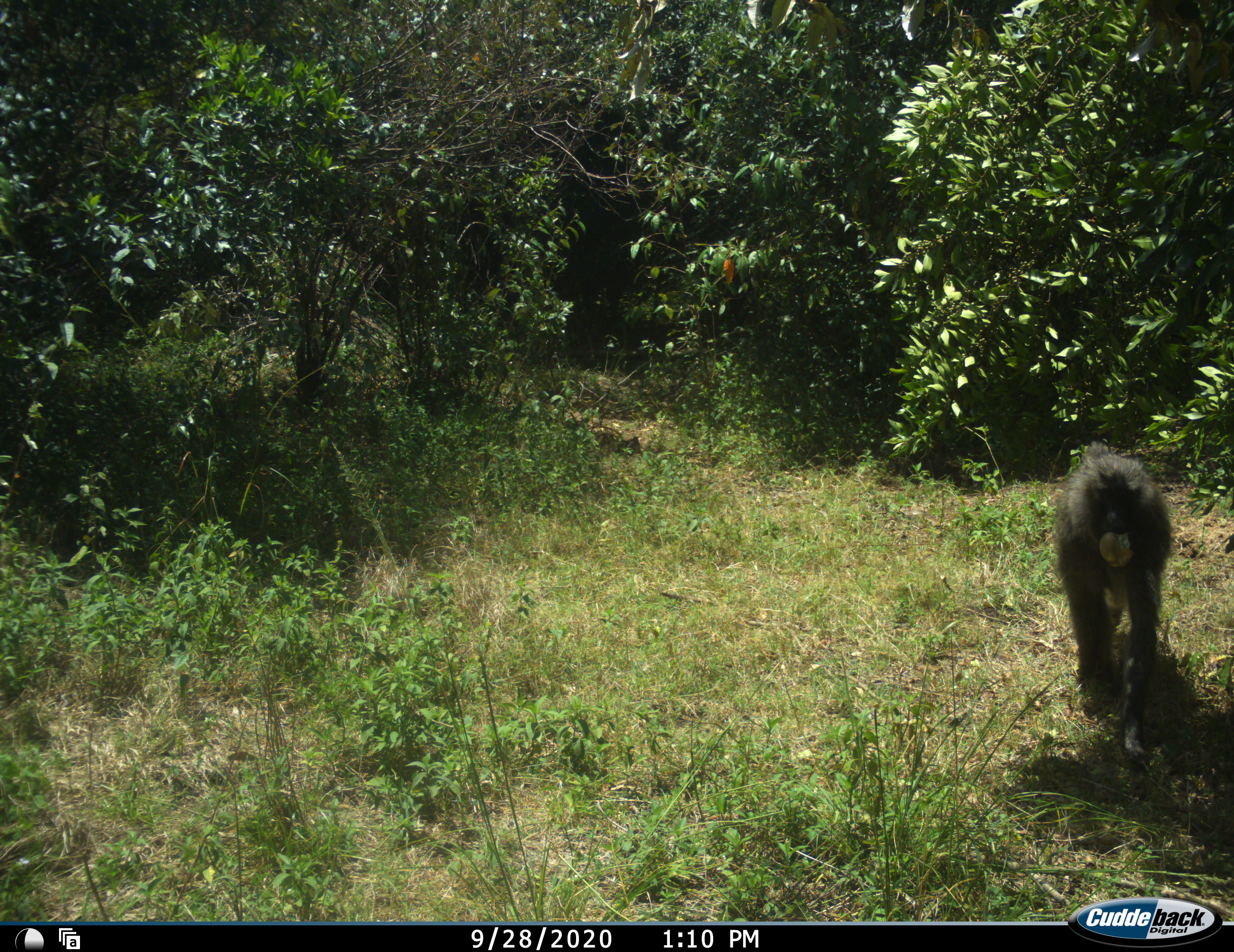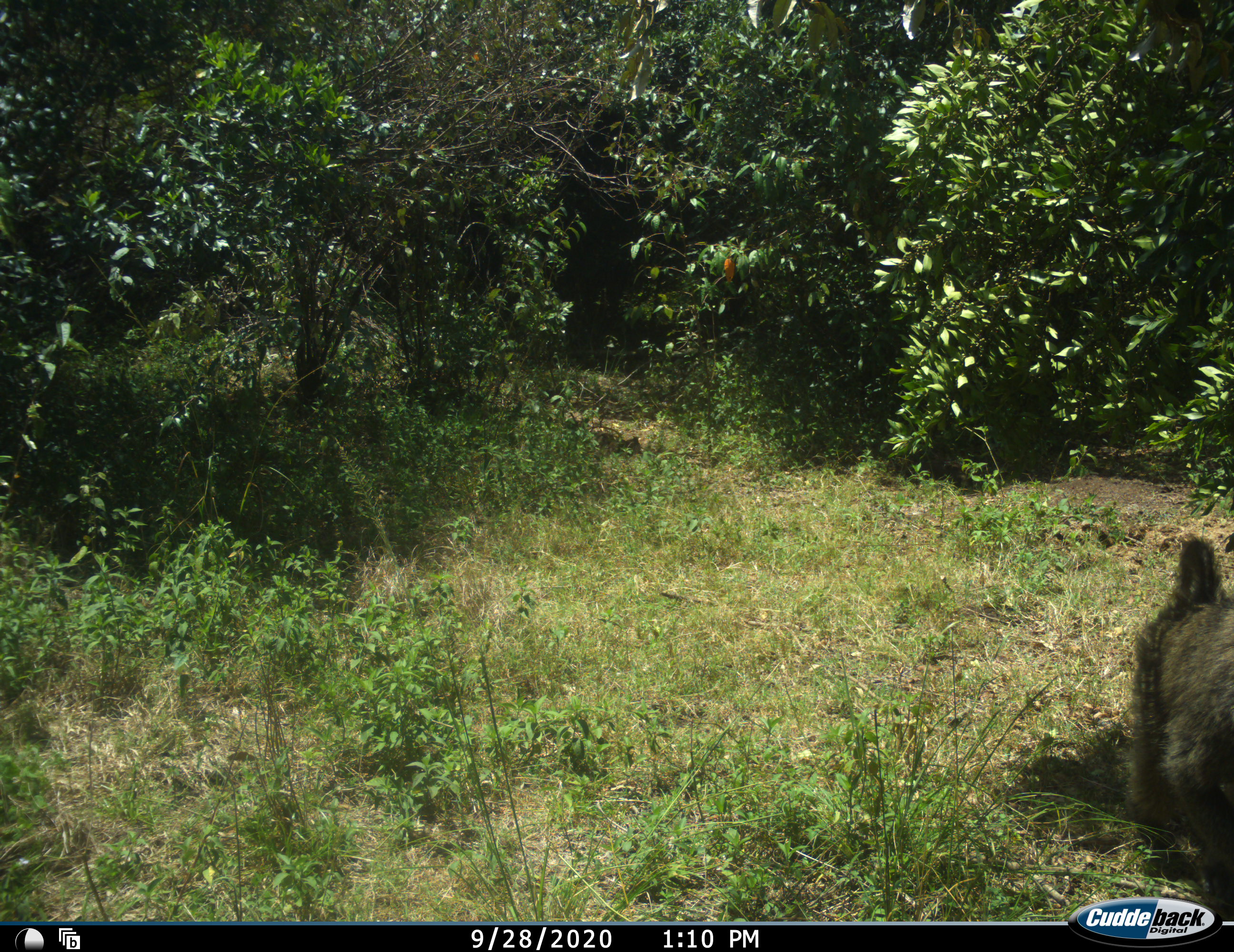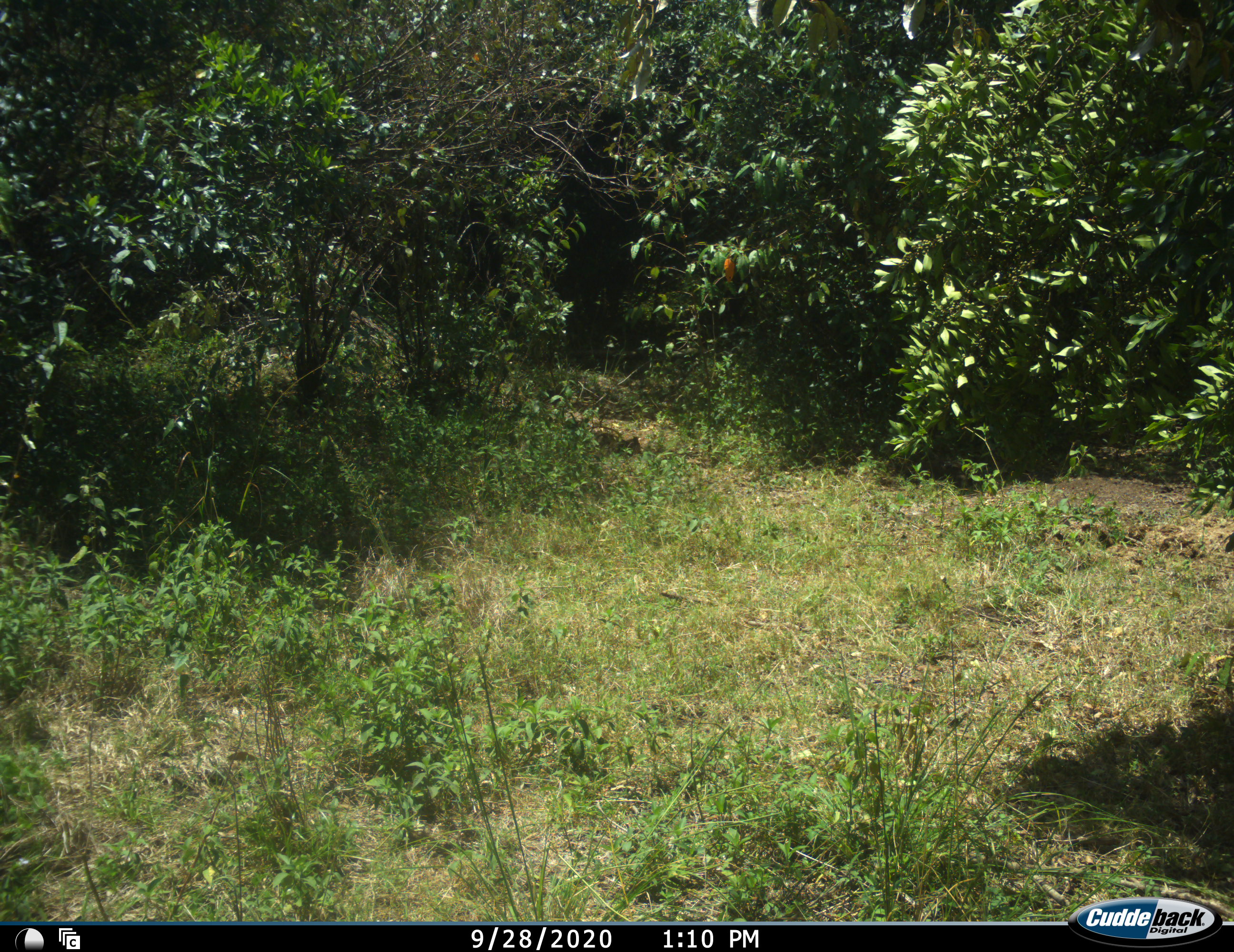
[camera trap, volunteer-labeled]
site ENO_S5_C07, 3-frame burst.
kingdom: Animalia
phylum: Chordata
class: Mammalia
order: Primates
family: Cercopithecidae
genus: Papio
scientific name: Papio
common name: baboon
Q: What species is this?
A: Baboon (Papio).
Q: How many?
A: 1.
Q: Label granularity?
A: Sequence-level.